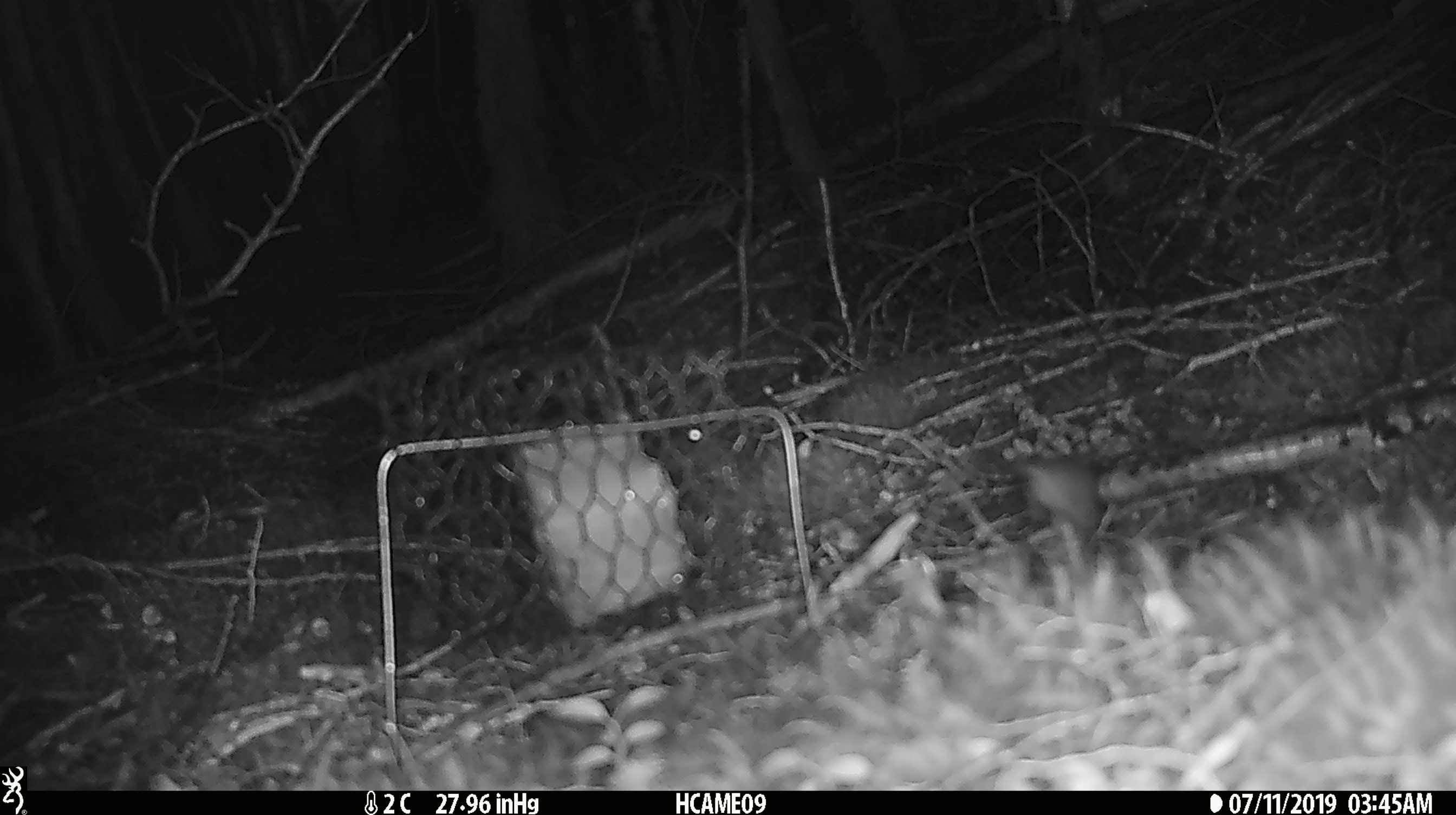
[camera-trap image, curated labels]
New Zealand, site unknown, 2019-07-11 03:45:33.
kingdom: Animalia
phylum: Chordata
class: Mammalia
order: Rodentia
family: Muridae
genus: Mus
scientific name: Mus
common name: mouse